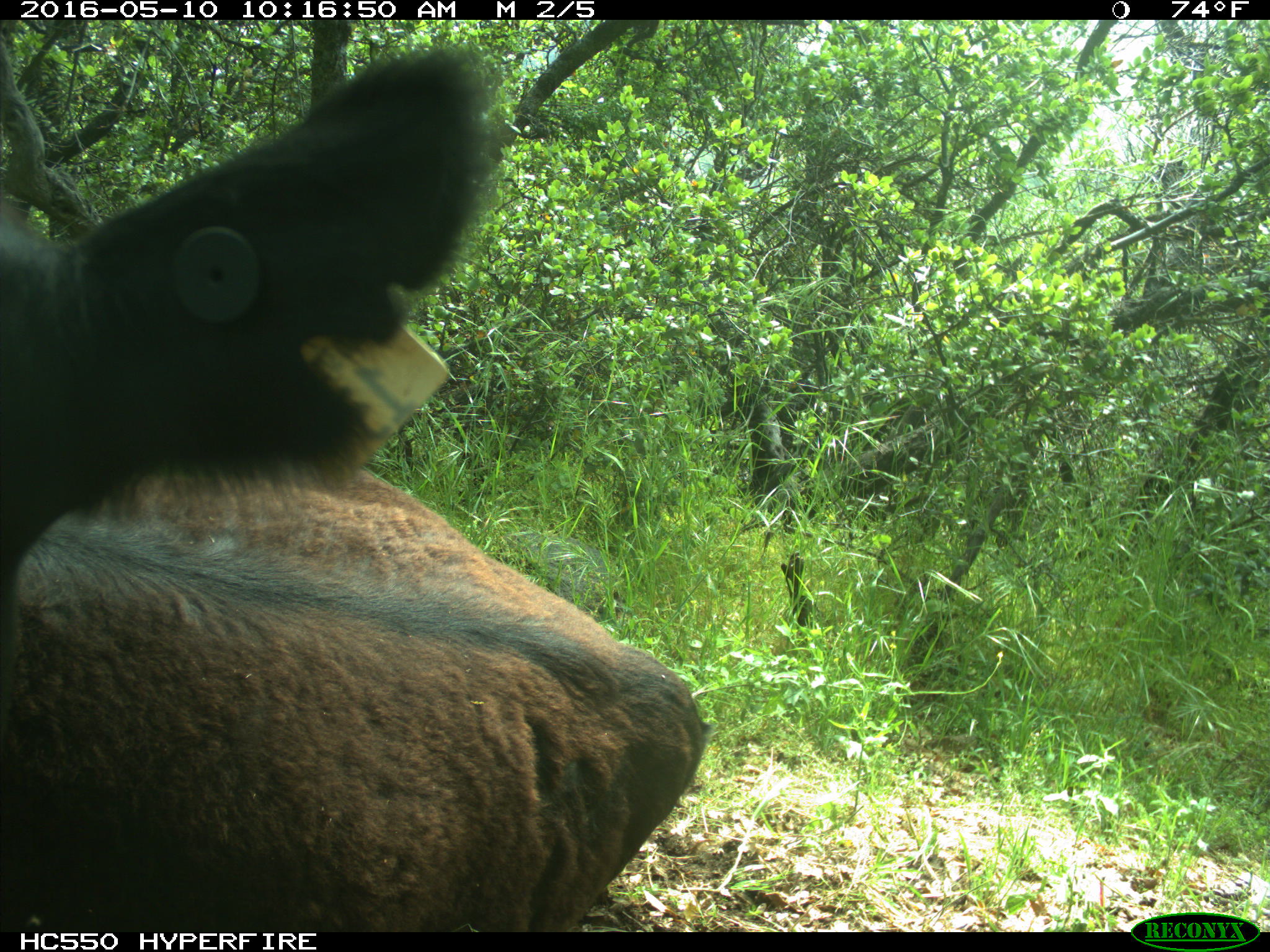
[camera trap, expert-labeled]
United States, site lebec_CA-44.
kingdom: Animalia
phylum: Chordata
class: Mammalia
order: Artiodactyla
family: Bovidae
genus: Bos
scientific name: Bos taurus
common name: domestic cow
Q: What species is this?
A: Bos taurus (domestic cow).